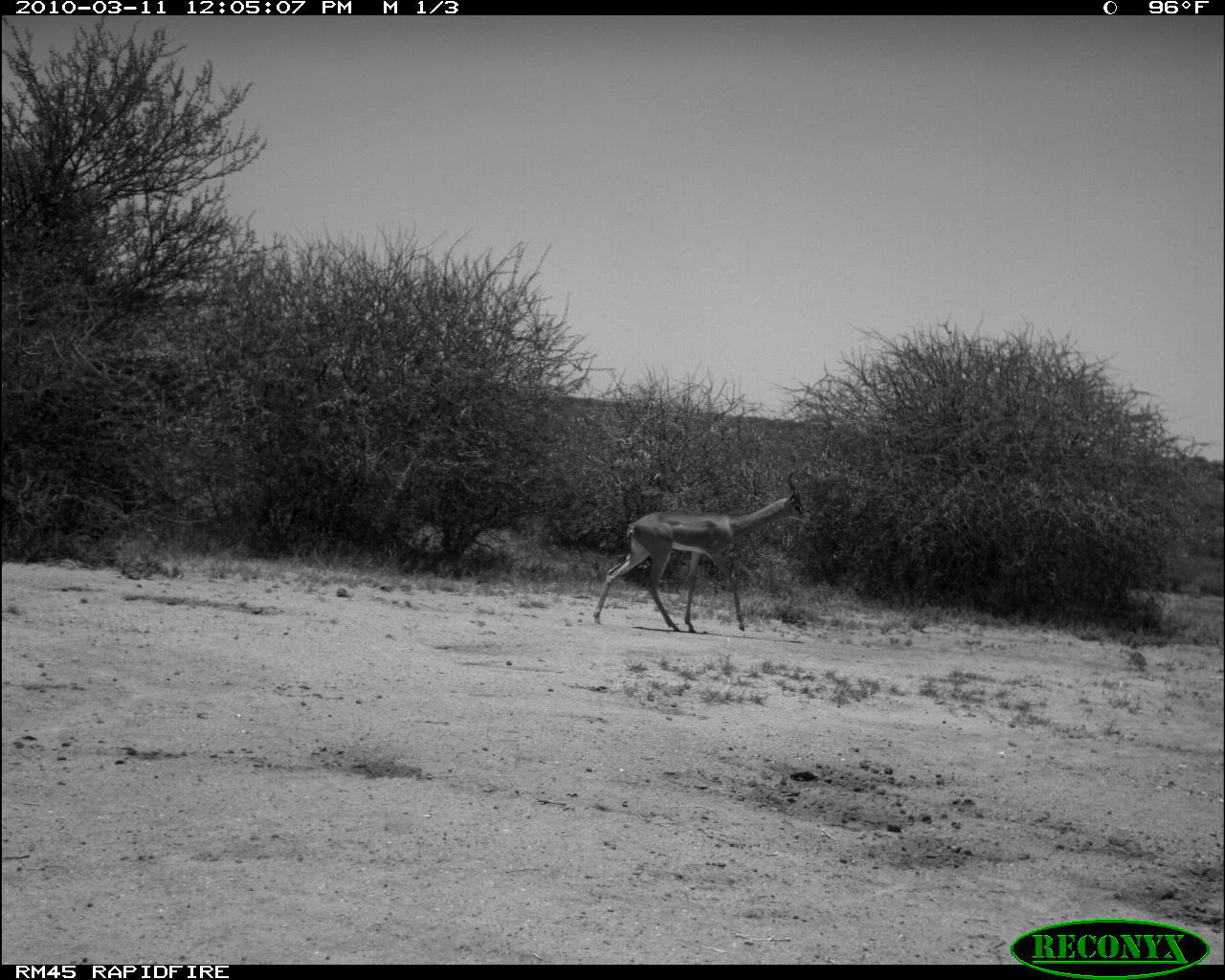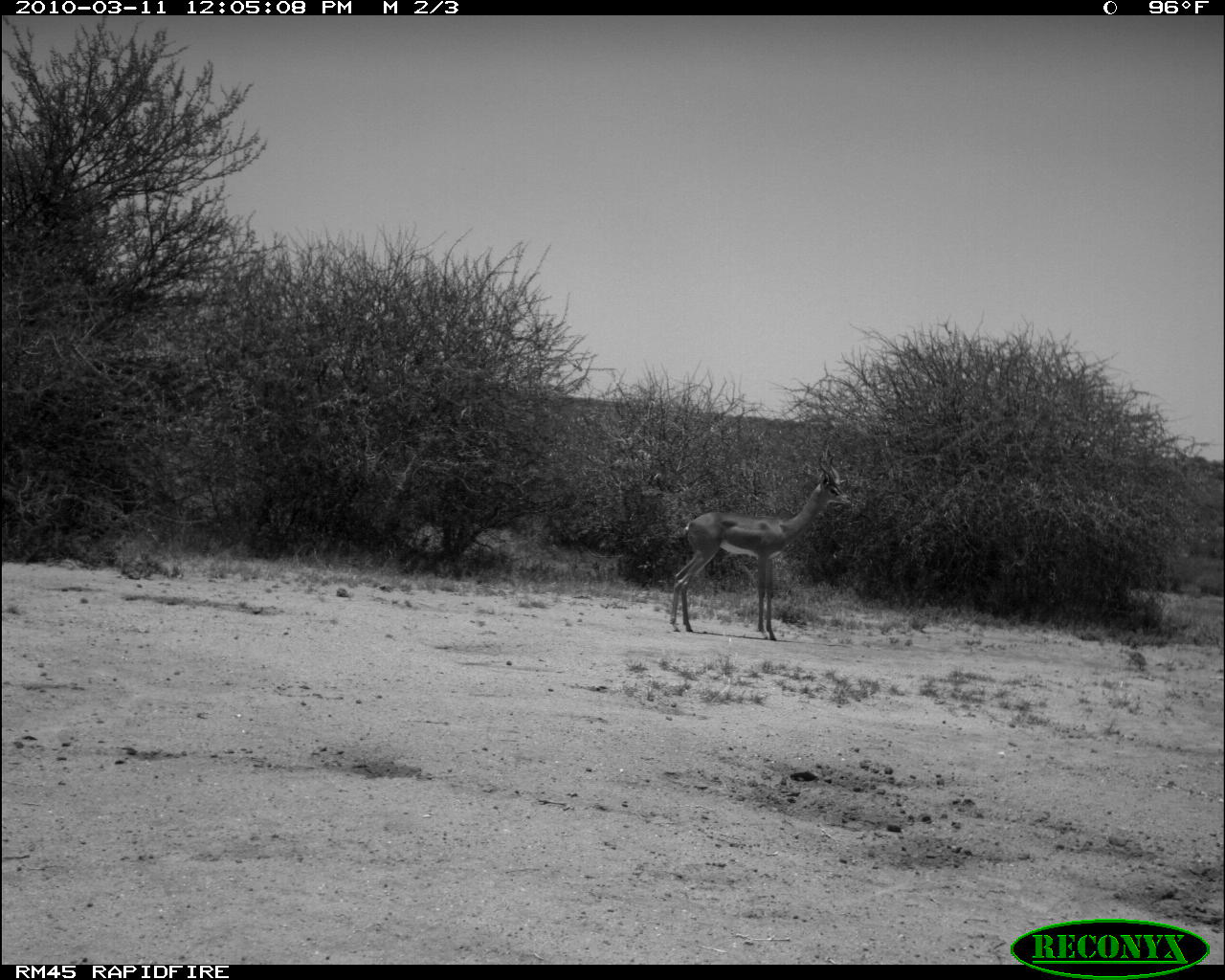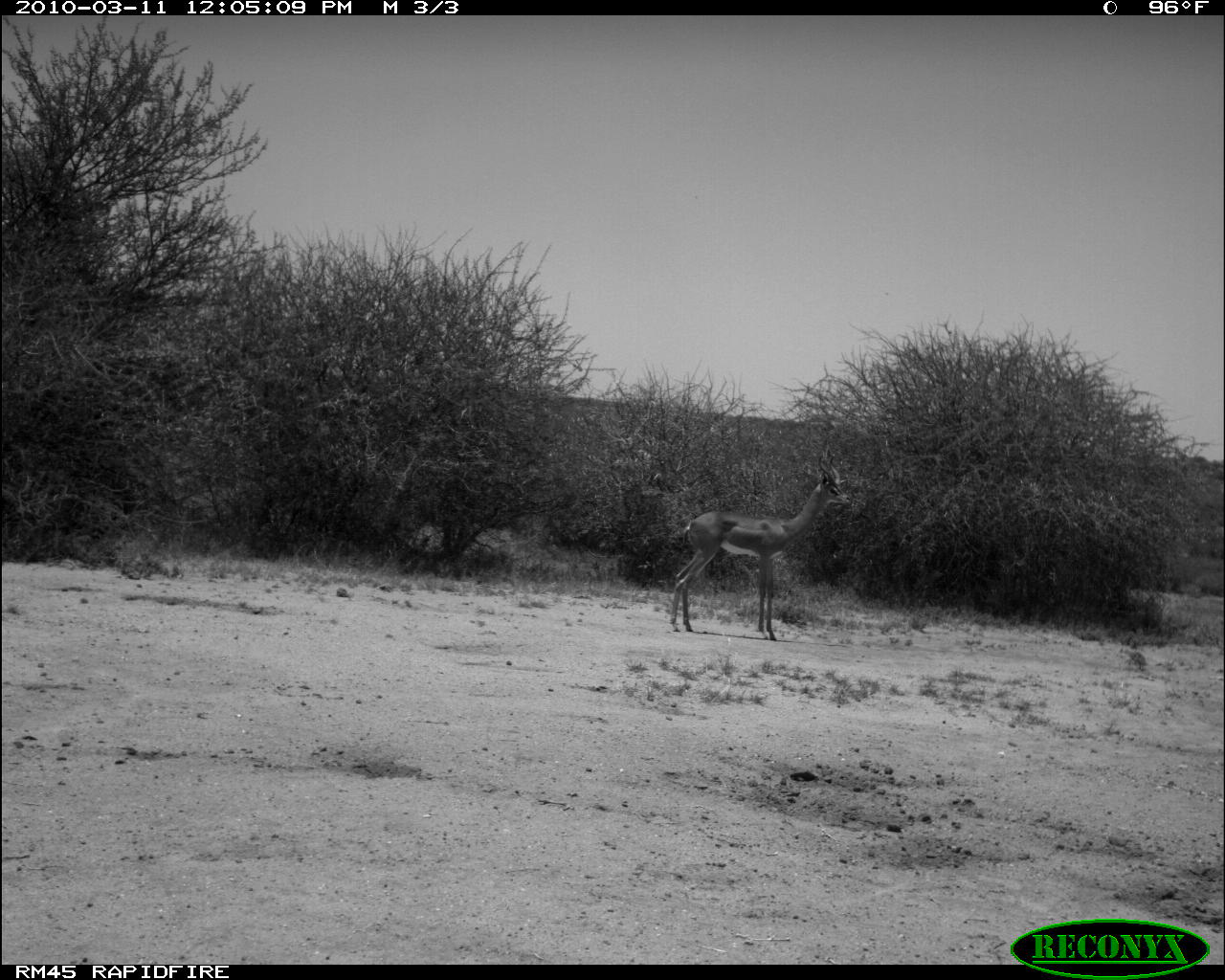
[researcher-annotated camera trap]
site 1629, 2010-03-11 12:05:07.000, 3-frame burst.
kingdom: Animalia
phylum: Chordata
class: Mammalia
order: Artiodactyla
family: Bovidae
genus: Litocranius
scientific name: Litocranius walleri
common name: gerenuk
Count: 1.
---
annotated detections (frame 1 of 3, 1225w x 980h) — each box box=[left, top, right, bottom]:
litocranius walleri: box=[592, 467, 814, 634]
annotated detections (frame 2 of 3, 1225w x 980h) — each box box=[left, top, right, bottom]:
litocranius walleri: box=[667, 442, 851, 642]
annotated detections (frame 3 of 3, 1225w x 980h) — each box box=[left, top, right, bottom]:
litocranius walleri: box=[668, 452, 852, 641]